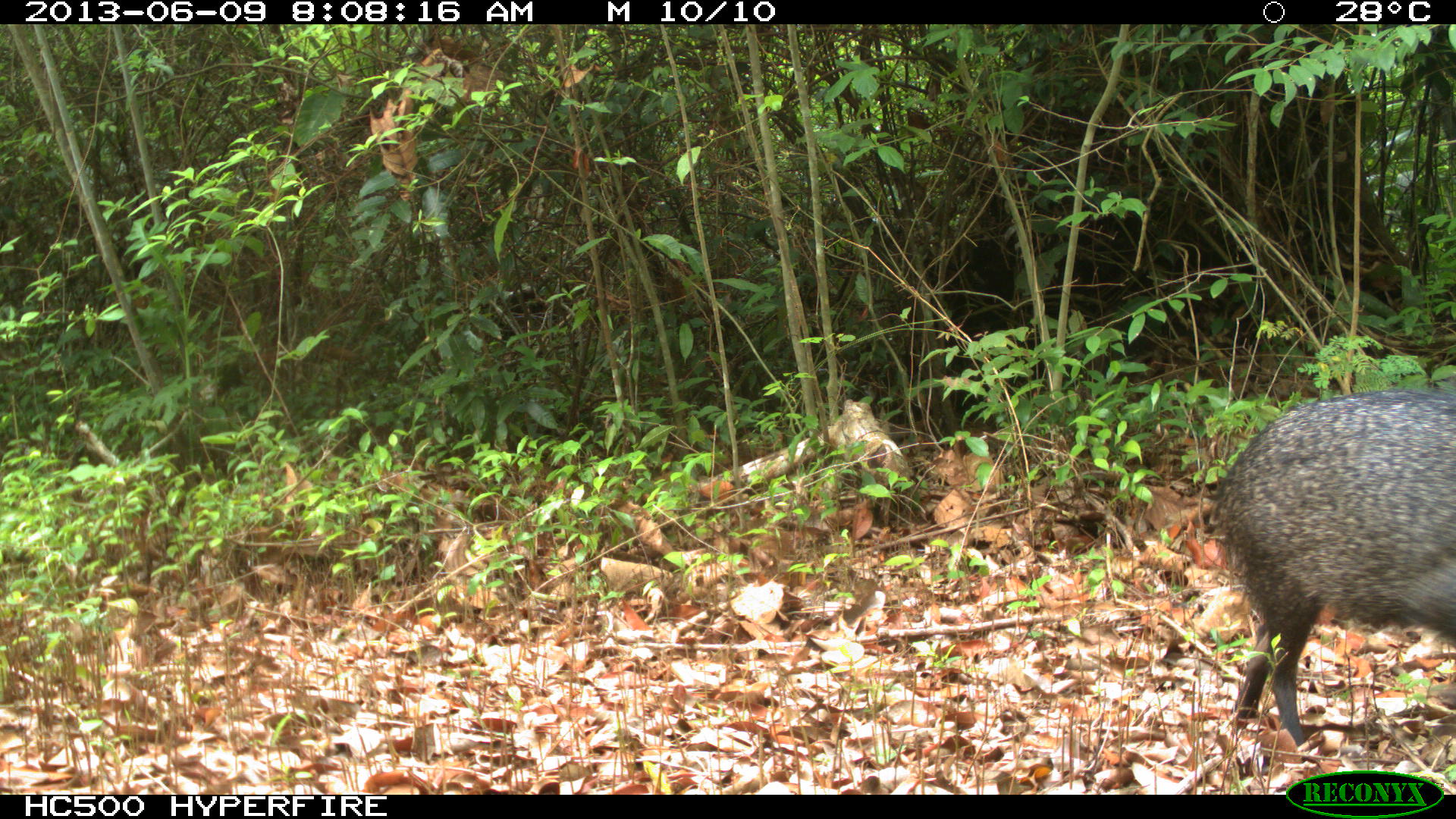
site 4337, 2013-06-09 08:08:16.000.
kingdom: Animalia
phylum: Chordata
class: Mammalia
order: Artiodactyla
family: Tayassuidae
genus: Pecari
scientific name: Pecari tajacu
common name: collared peccary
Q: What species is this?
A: Pecari tajacu (collared peccary).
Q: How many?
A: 1.